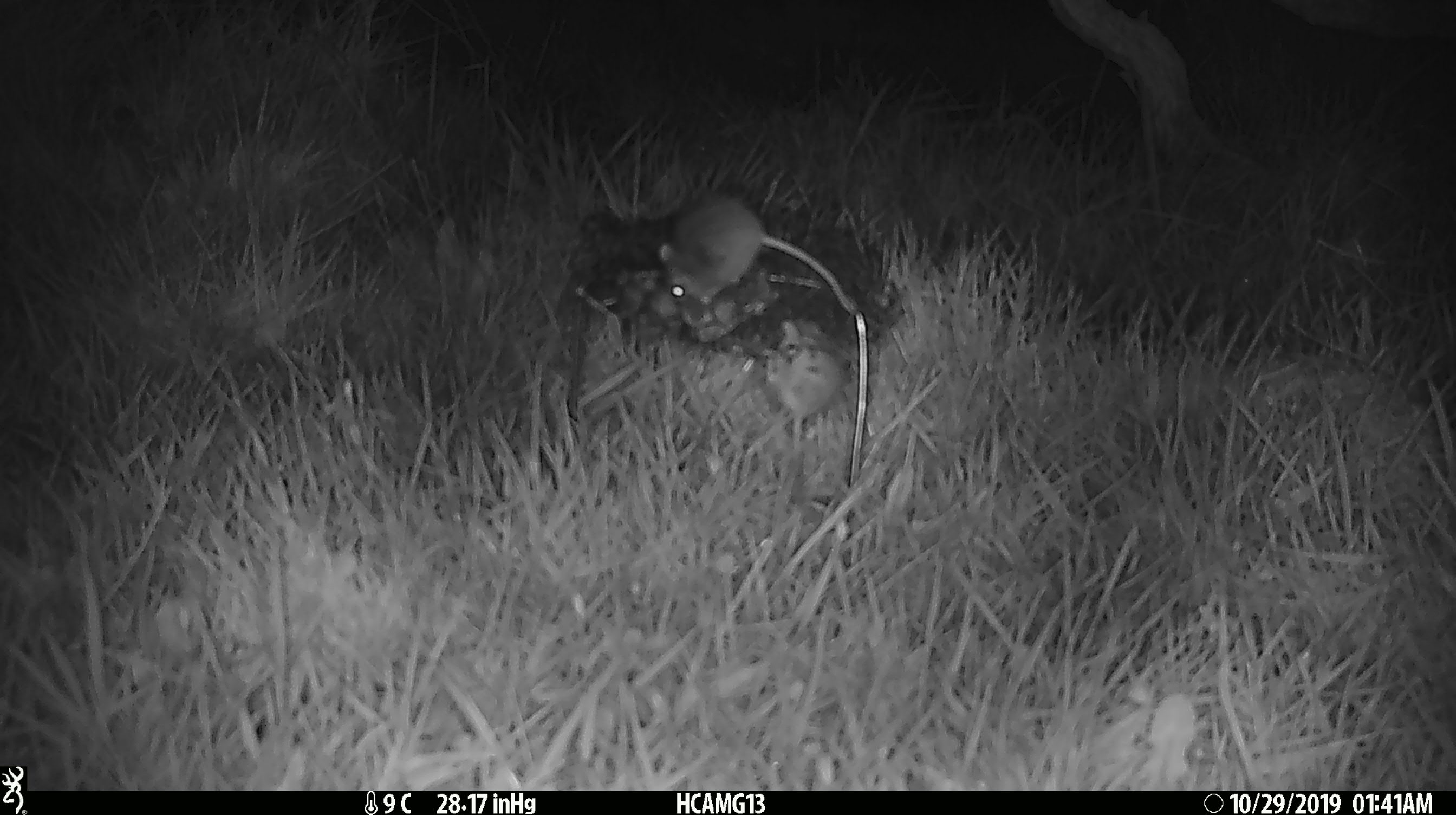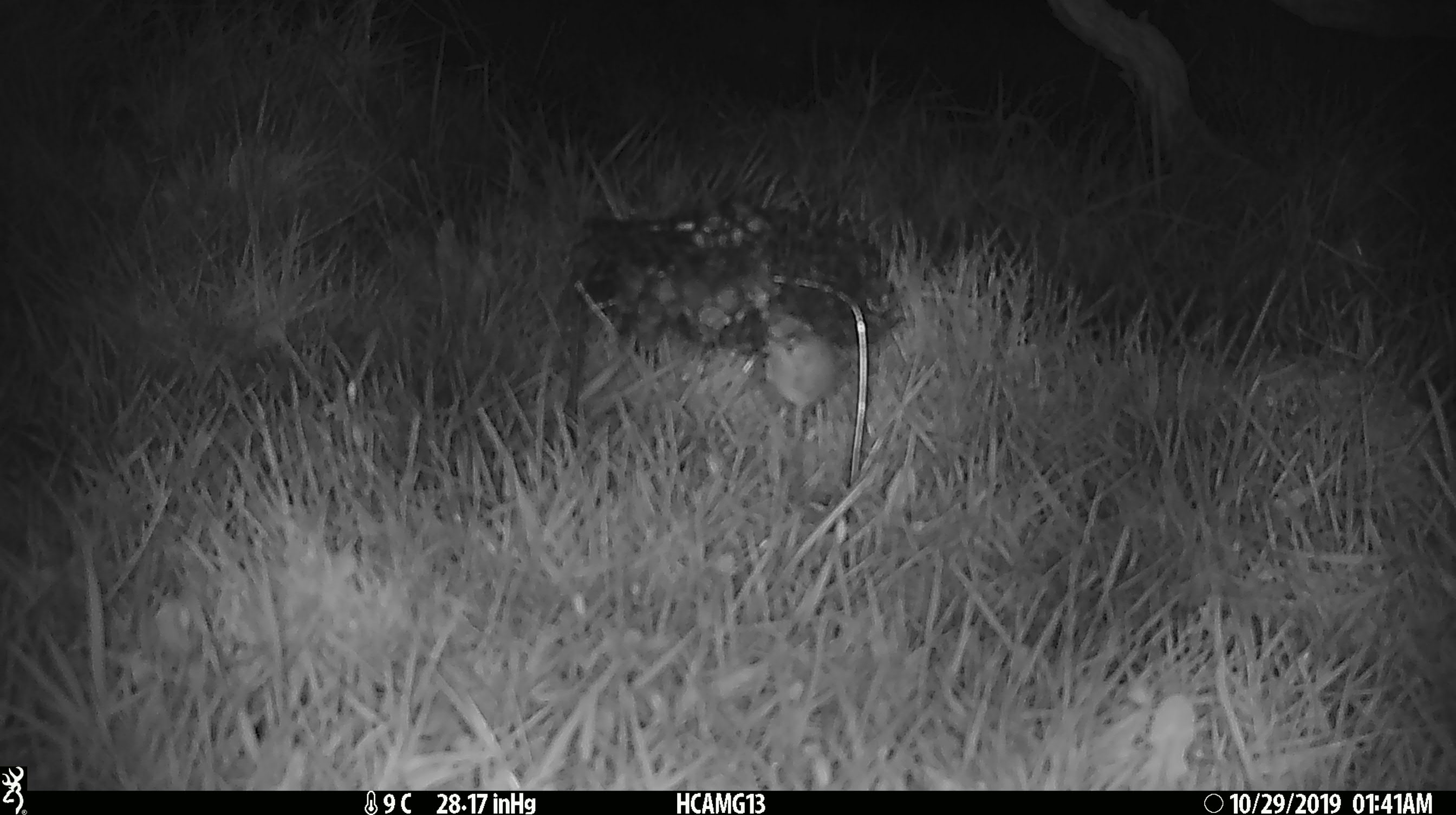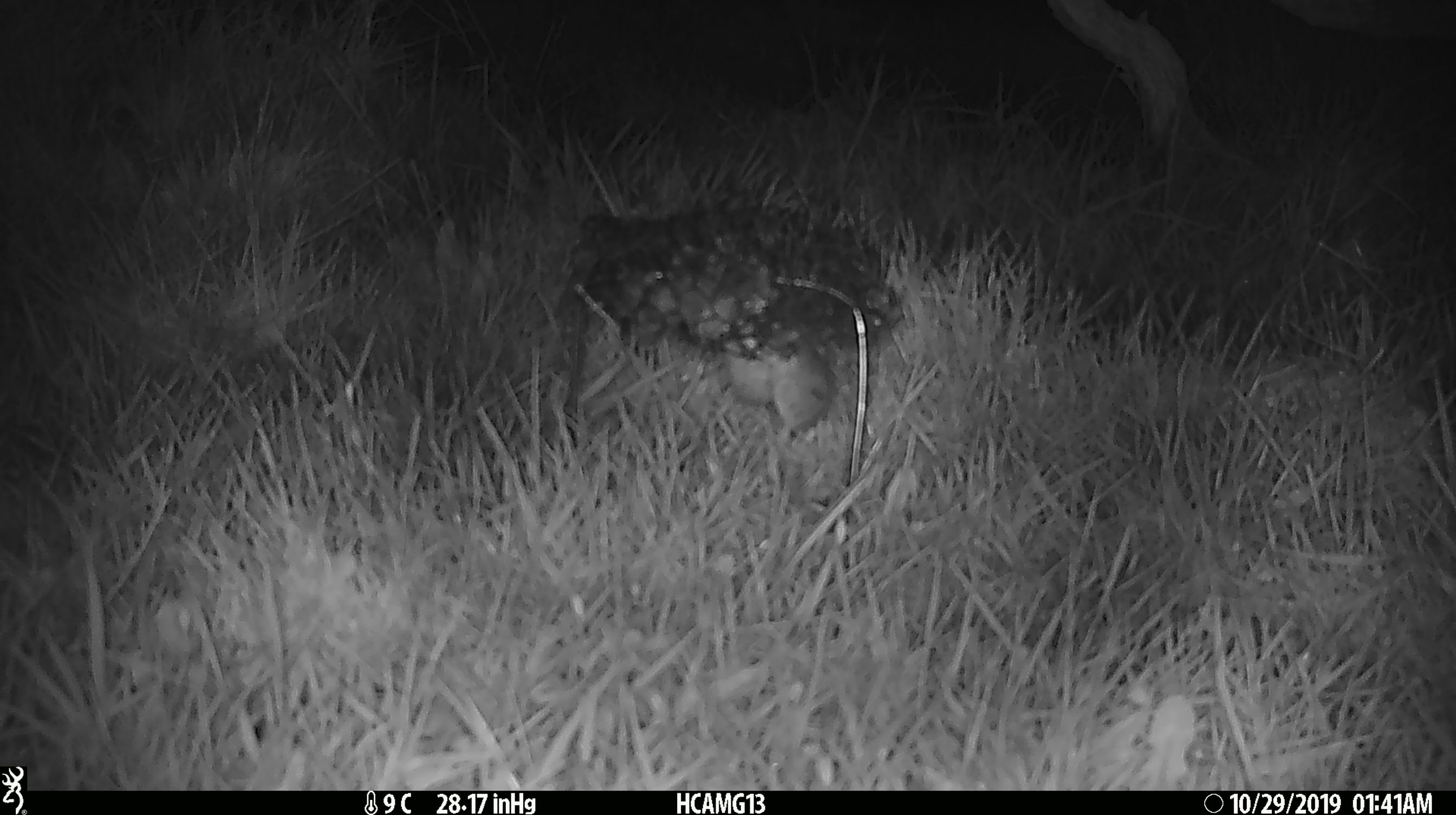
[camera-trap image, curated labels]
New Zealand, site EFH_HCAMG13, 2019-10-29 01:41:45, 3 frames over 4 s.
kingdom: Animalia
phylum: Chordata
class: Mammalia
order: Rodentia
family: Muridae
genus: Mus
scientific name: Mus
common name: mouse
Mouse (Mus).